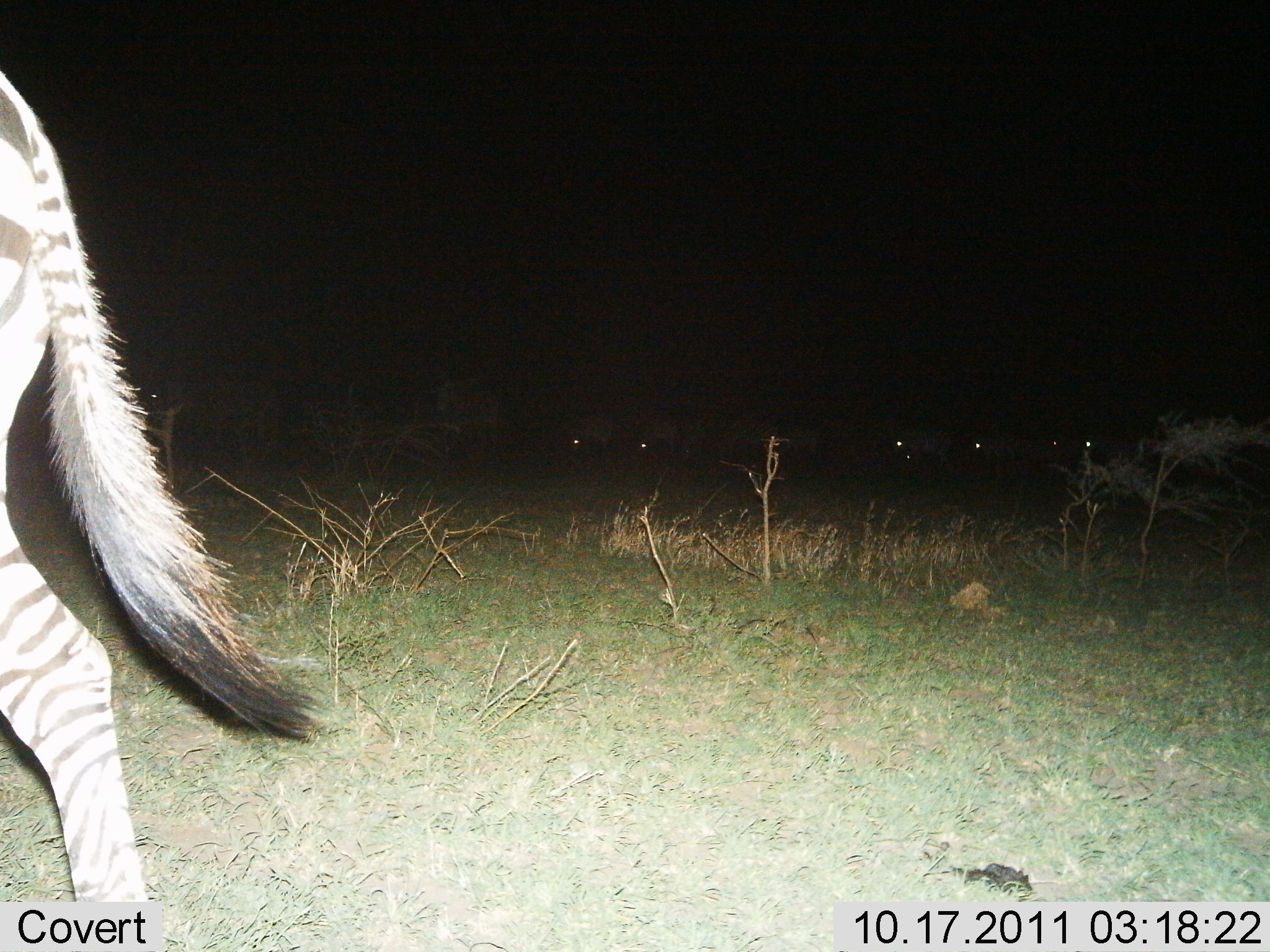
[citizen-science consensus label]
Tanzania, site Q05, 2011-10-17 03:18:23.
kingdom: Animalia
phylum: Chordata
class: Mammalia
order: Perissodactyla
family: Equidae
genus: Equus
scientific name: Equus quagga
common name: plains zebra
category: zebra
Zebra (plains zebra) (Equus quagga), count 1. Behavior (volunteer vote fractions): standing 29%, resting 0%, moving 86%, interacting 0%. Young present (vote fraction): 0%. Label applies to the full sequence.